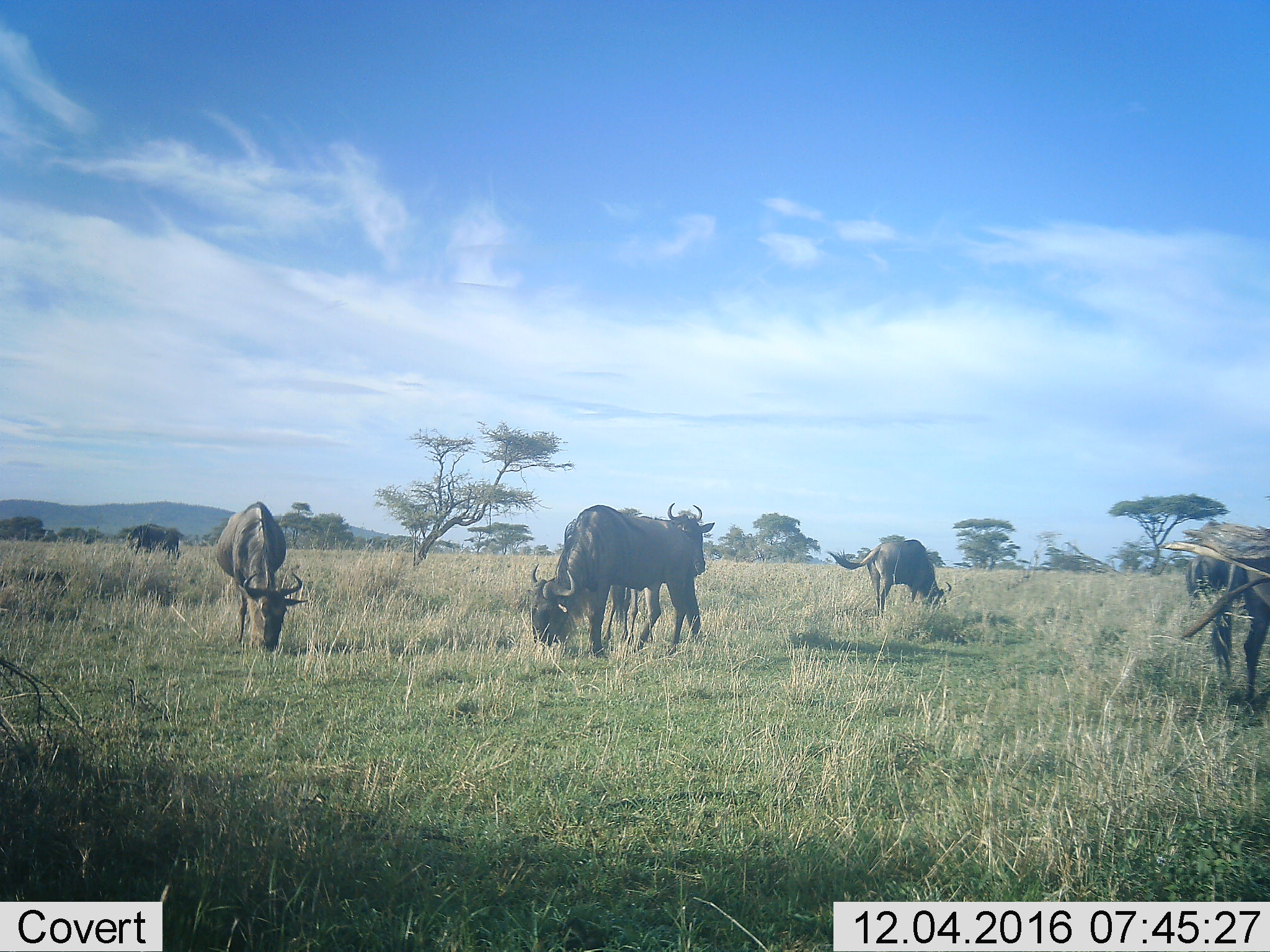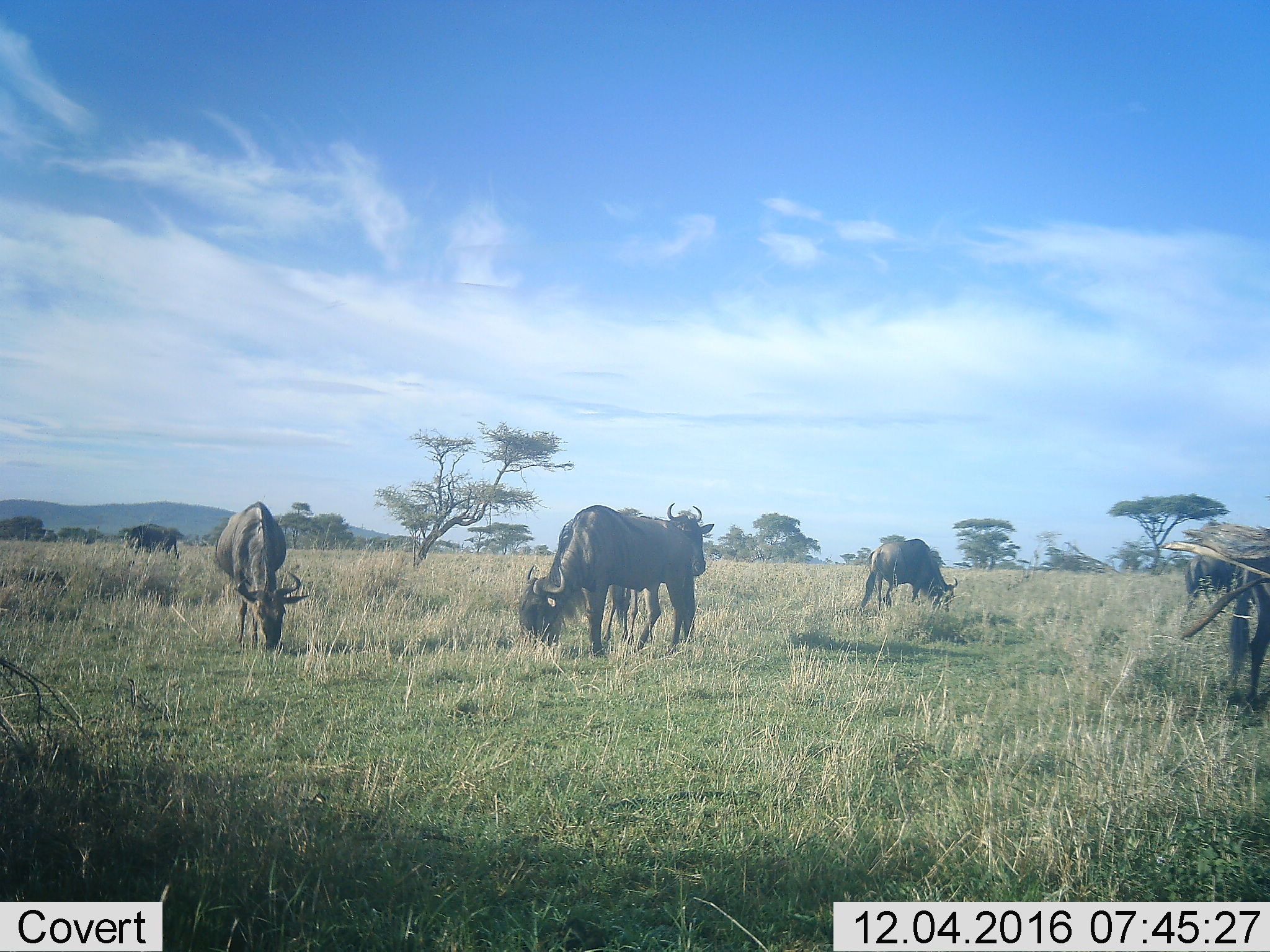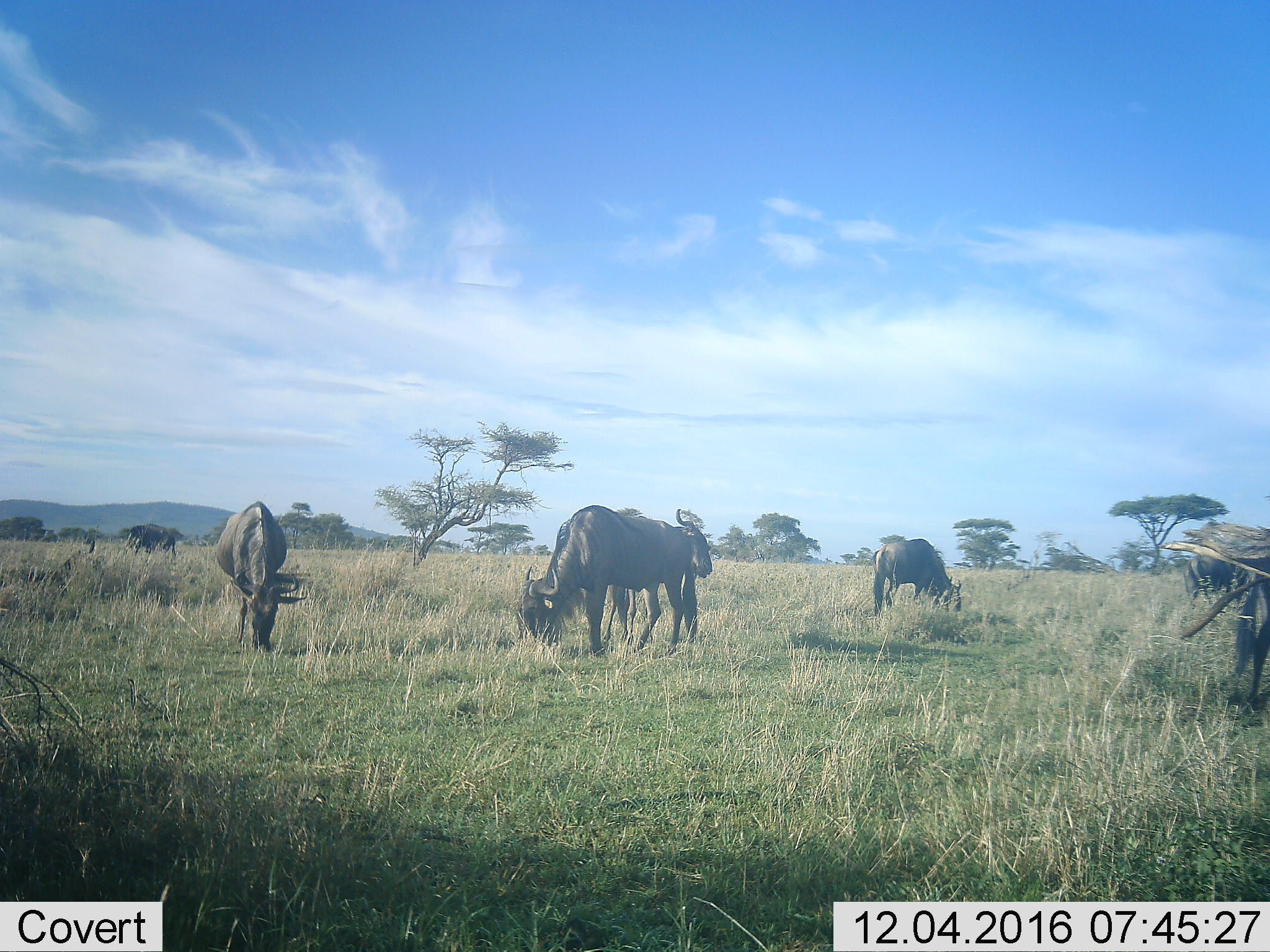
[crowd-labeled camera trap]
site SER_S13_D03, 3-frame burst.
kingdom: Animalia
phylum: Chordata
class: Mammalia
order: Artiodactyla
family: Bovidae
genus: Connochaetes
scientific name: Connochaetes taurinus taurinus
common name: blue wildebeest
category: wildebeestblue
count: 6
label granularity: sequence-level